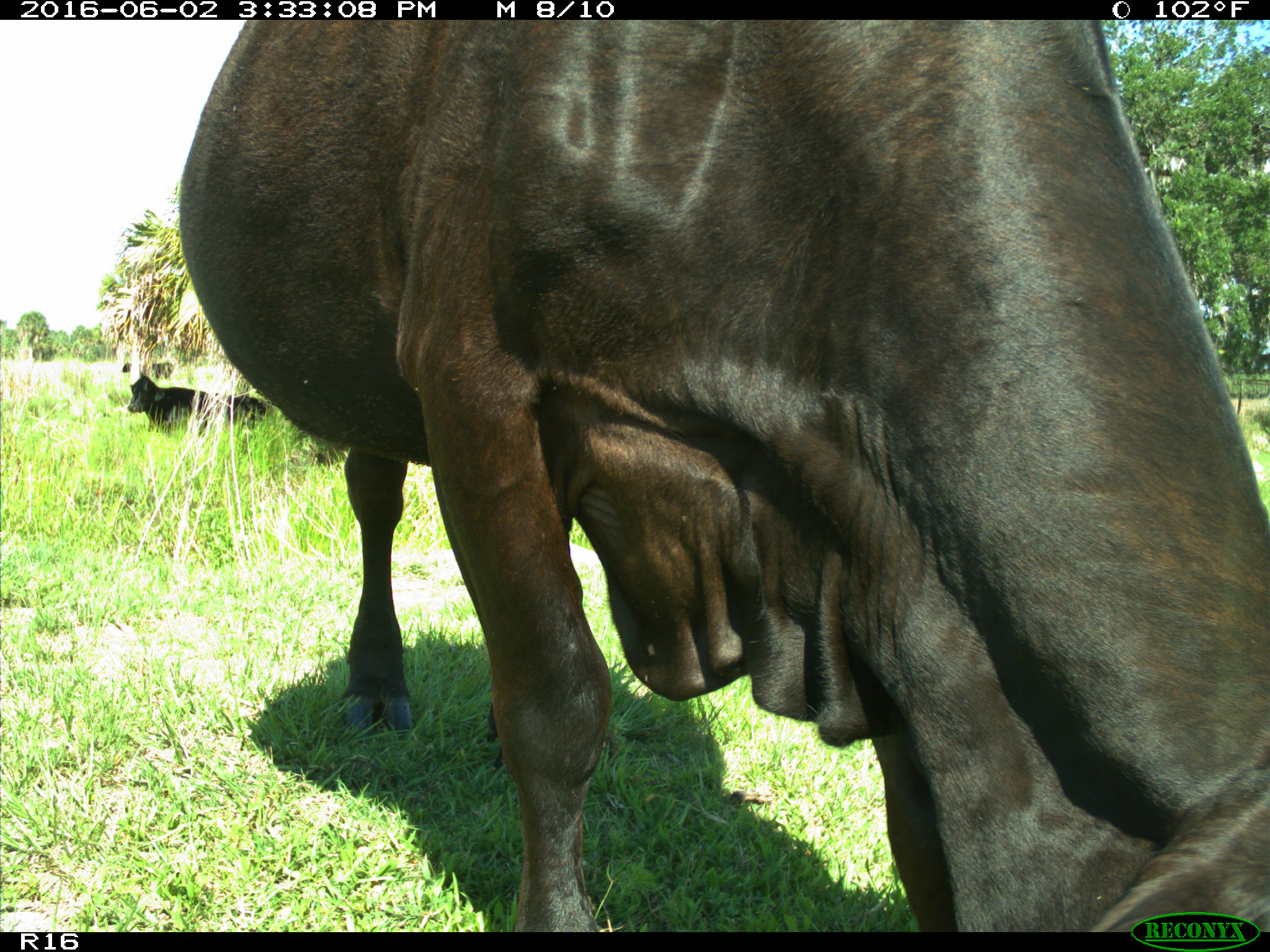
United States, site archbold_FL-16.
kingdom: Animalia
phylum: Chordata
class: Mammalia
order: Artiodactyla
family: Bovidae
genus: Bos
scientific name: Bos taurus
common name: domestic cow